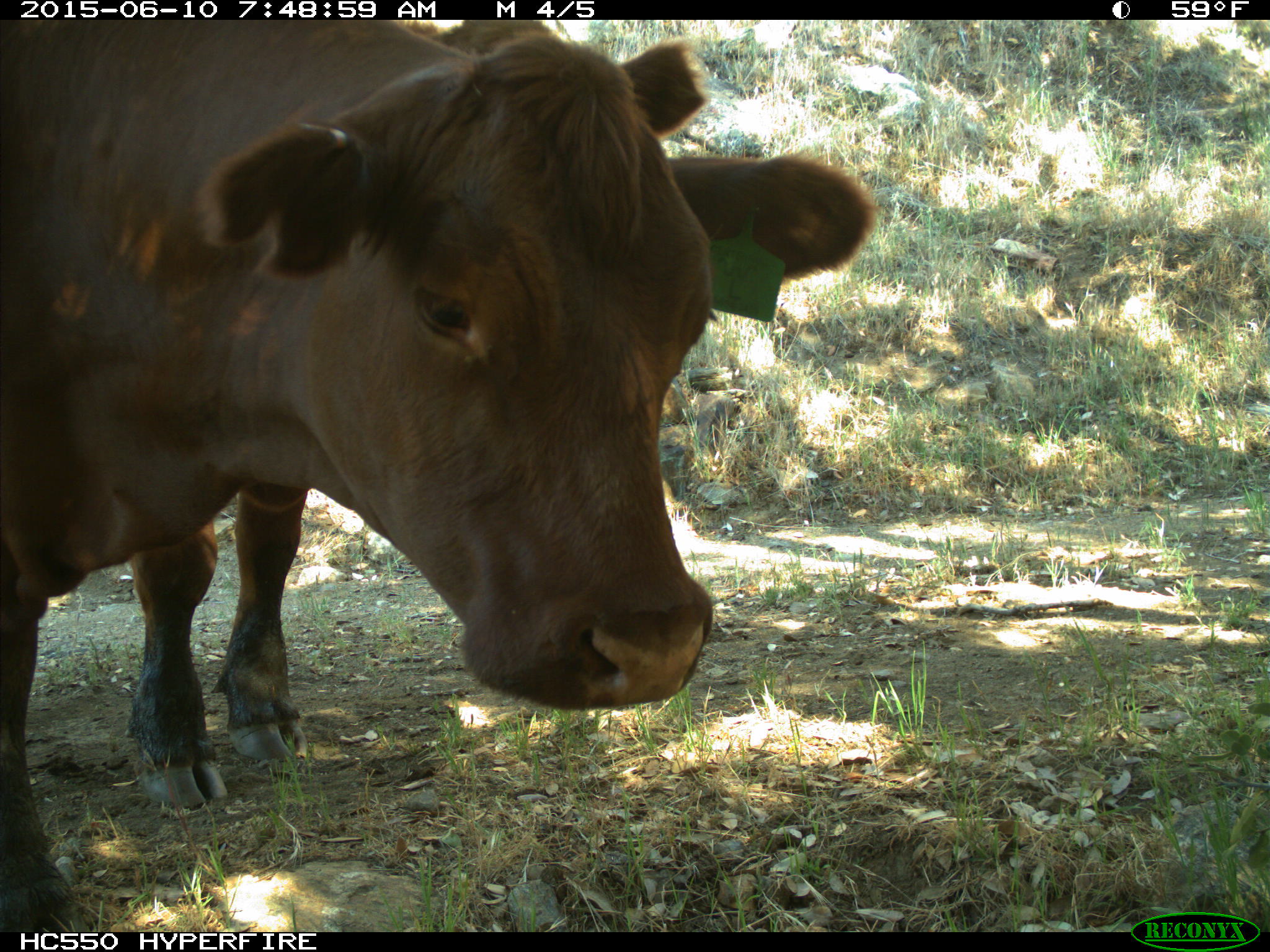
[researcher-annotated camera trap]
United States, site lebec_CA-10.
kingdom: Animalia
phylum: Chordata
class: Mammalia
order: Artiodactyla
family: Bovidae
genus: Bos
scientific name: Bos taurus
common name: domestic cow